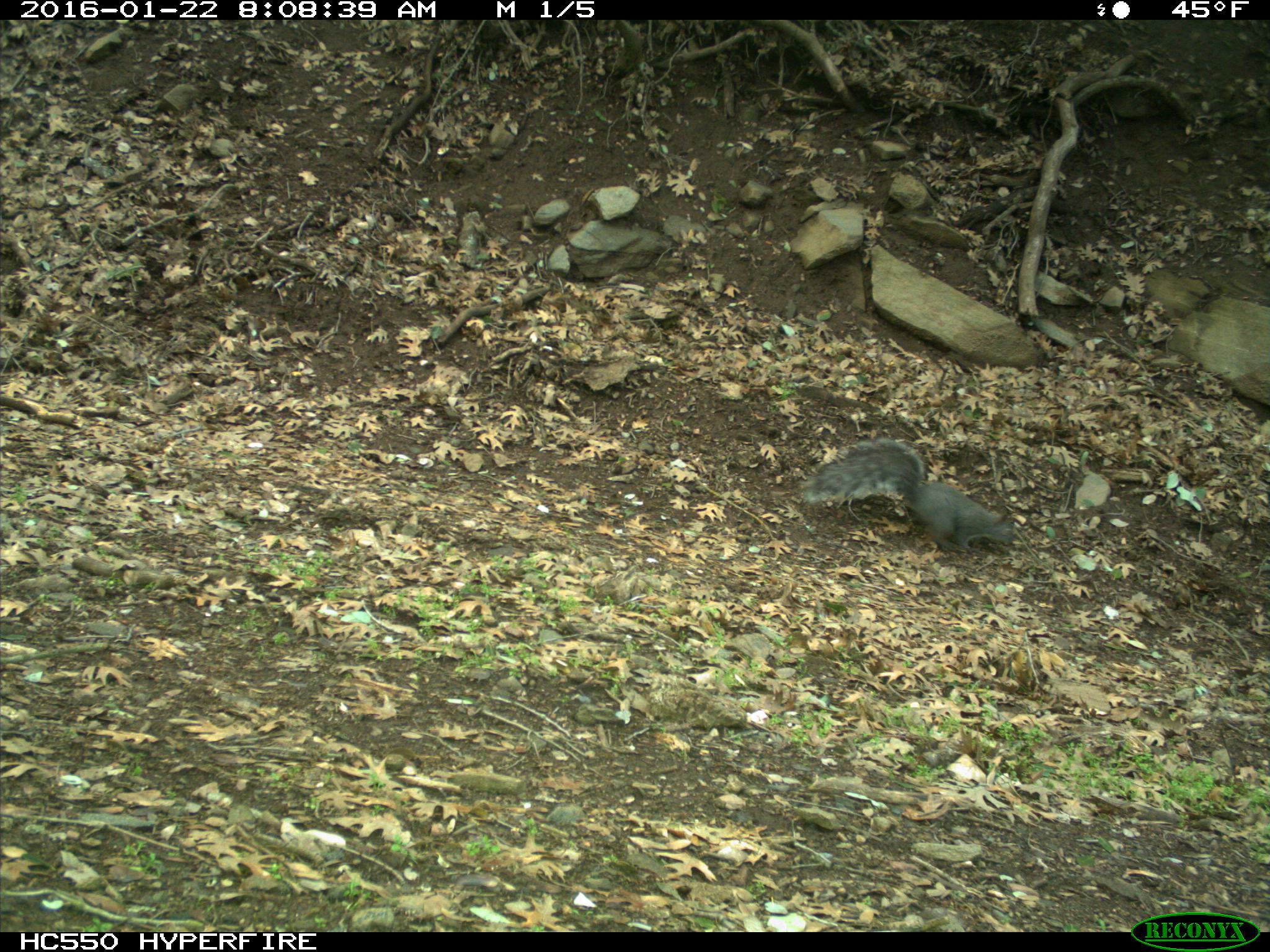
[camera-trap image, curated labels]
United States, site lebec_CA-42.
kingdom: Animalia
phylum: Chordata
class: Mammalia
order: Rodentia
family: Sciuridae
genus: Sciurus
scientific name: Sciurus carolinensis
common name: eastern gray squirrel